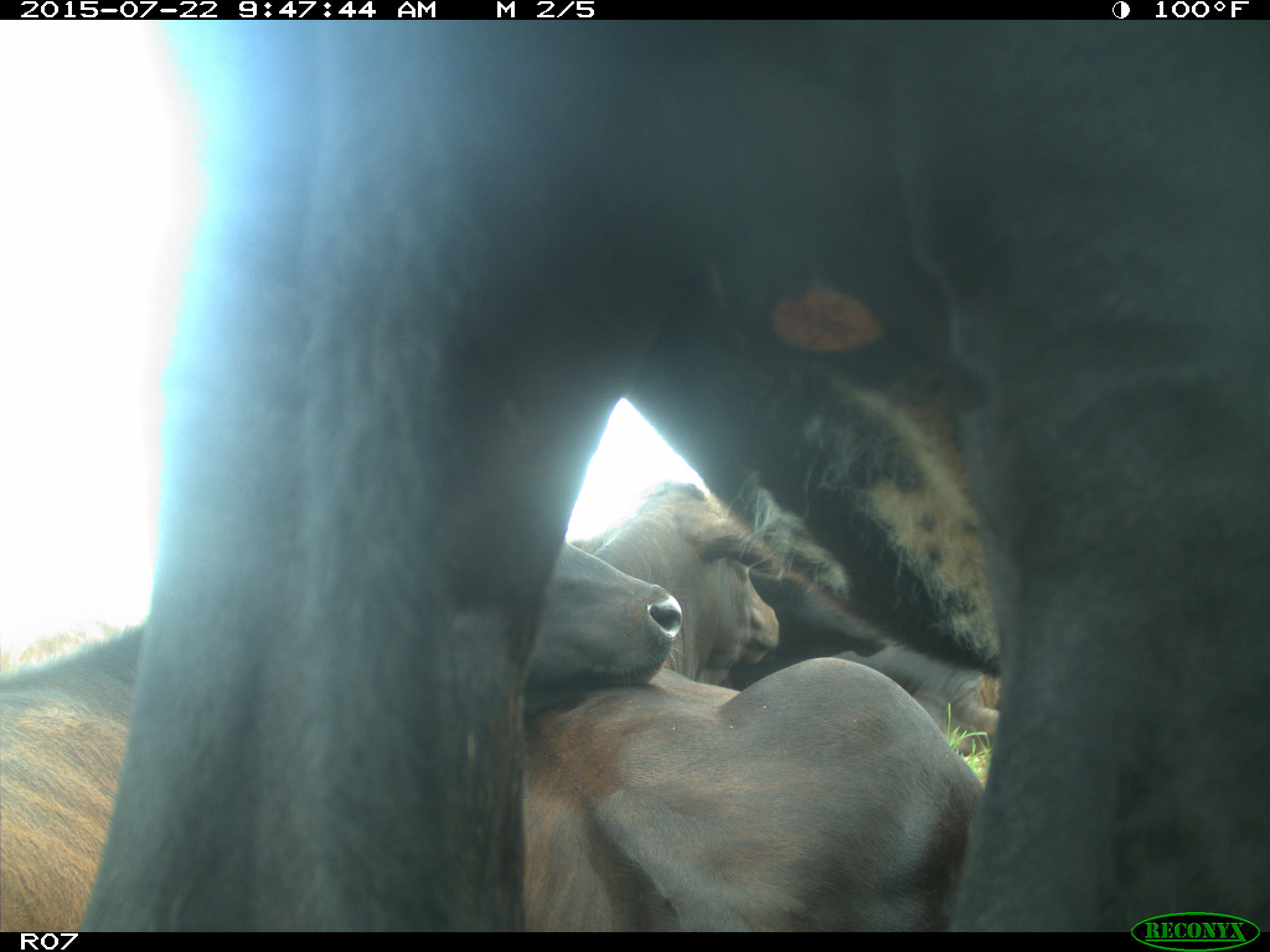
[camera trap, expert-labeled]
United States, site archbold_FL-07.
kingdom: Animalia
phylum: Chordata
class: Mammalia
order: Artiodactyla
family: Bovidae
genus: Bos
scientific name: Bos taurus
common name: domestic cow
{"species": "Bos taurus (domestic cow)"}